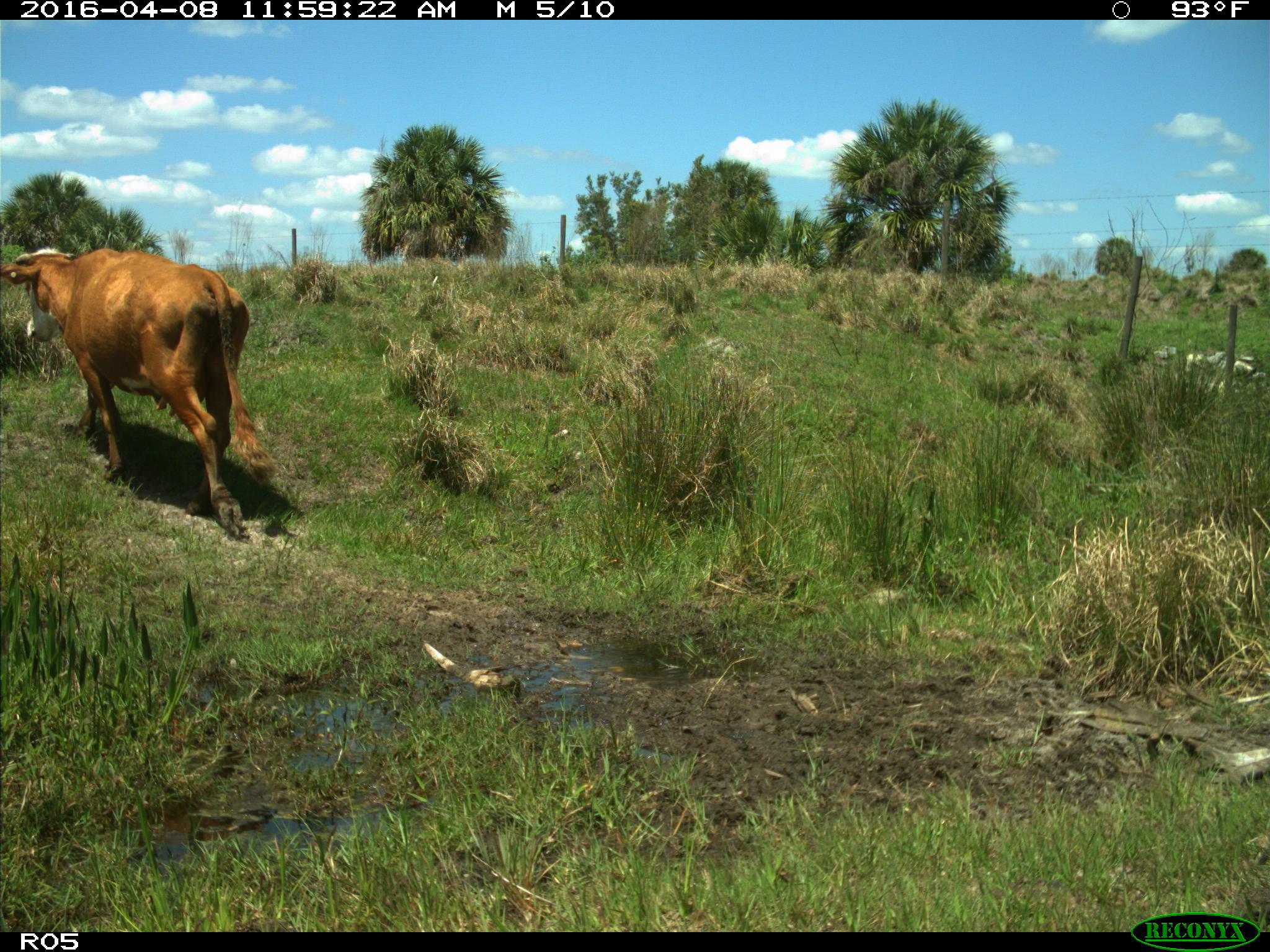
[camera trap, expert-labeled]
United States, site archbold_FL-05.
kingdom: Animalia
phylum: Chordata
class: Mammalia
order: Artiodactyla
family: Bovidae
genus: Bos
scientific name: Bos taurus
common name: domestic cow